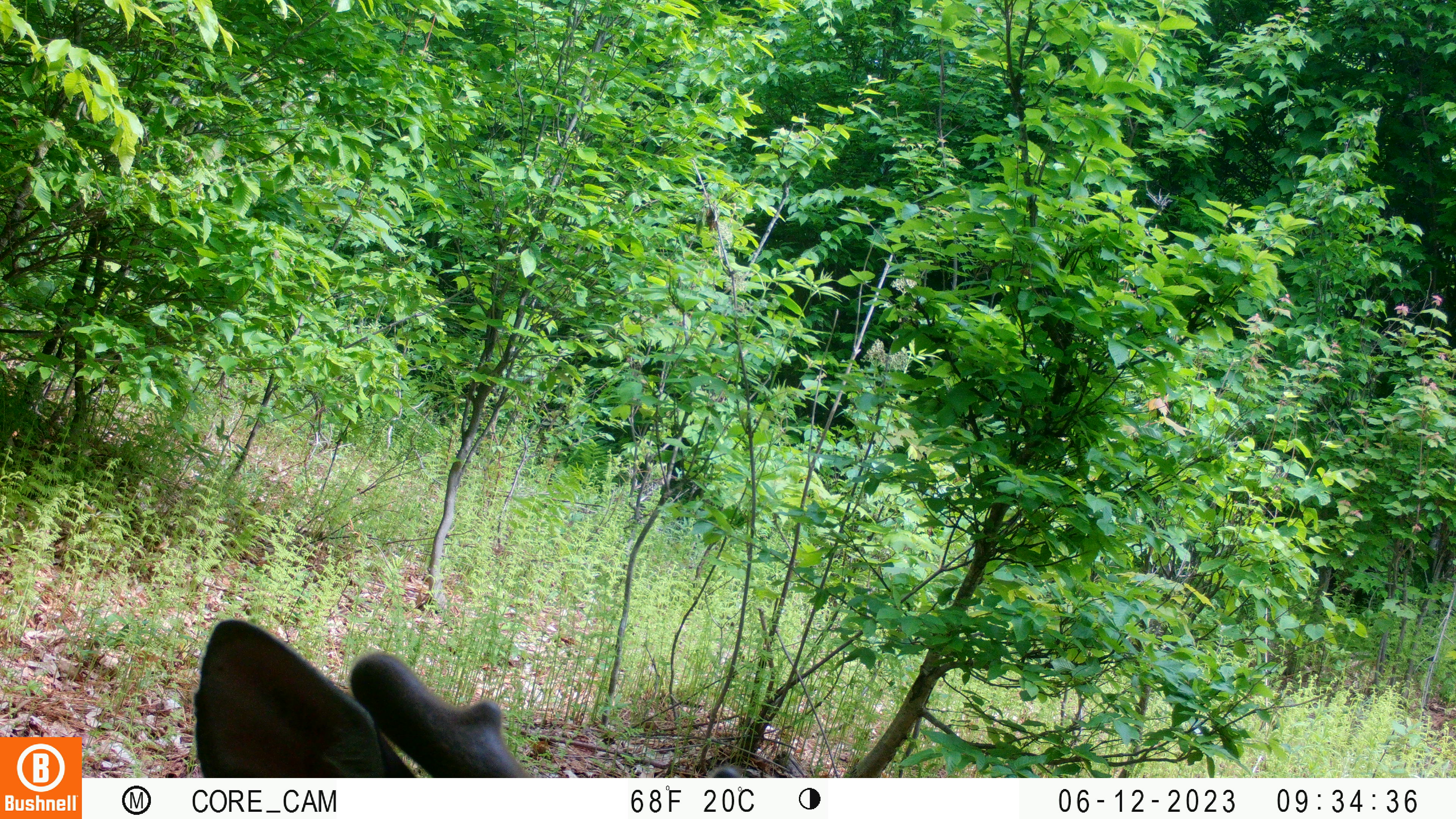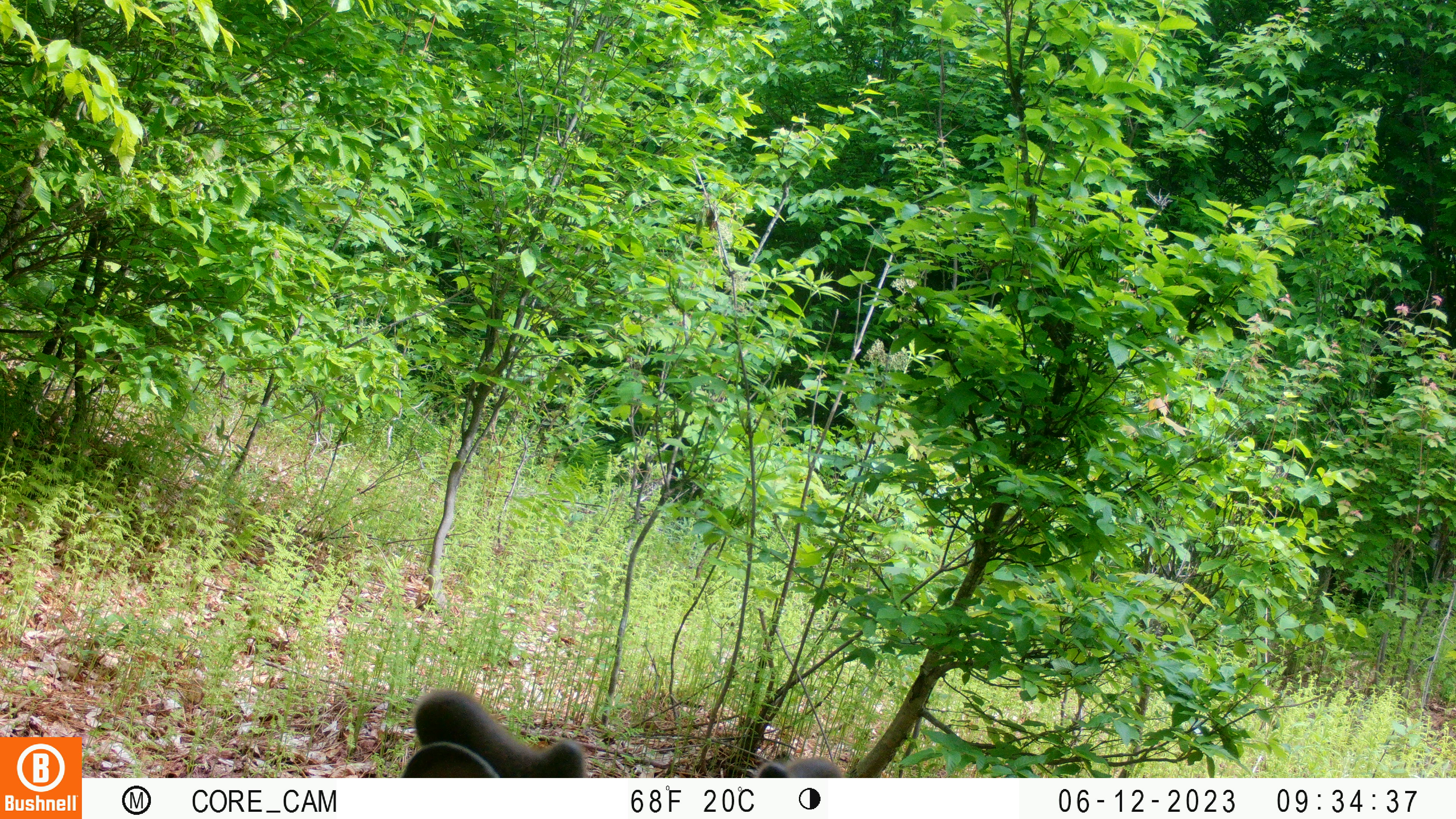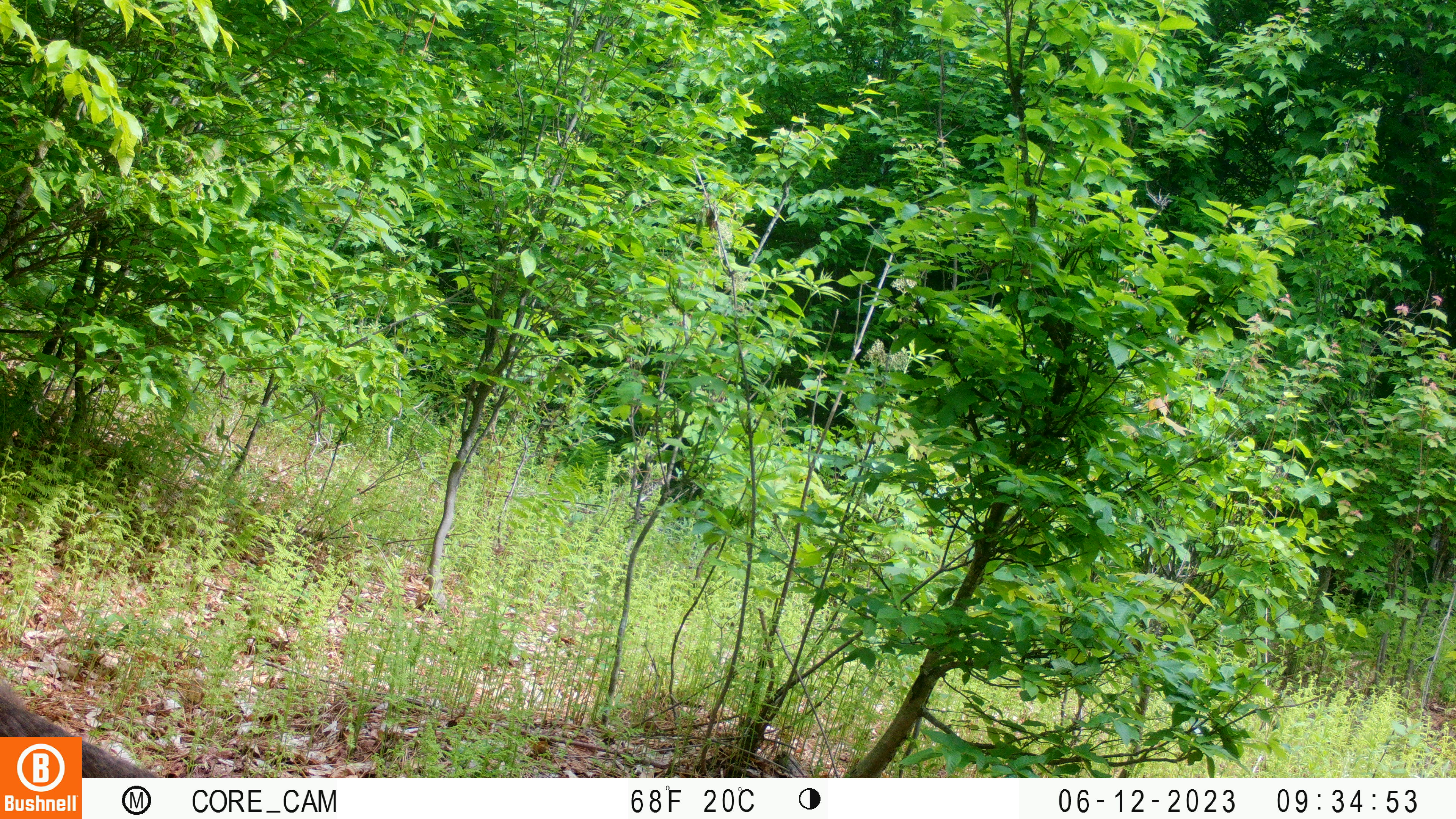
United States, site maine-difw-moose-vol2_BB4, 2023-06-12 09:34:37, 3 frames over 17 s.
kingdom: Animalia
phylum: Chordata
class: Mammalia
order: Artiodactyla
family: Cervidae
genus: Odocoileus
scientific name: Odocoileus virginianus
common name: white-tailed deer